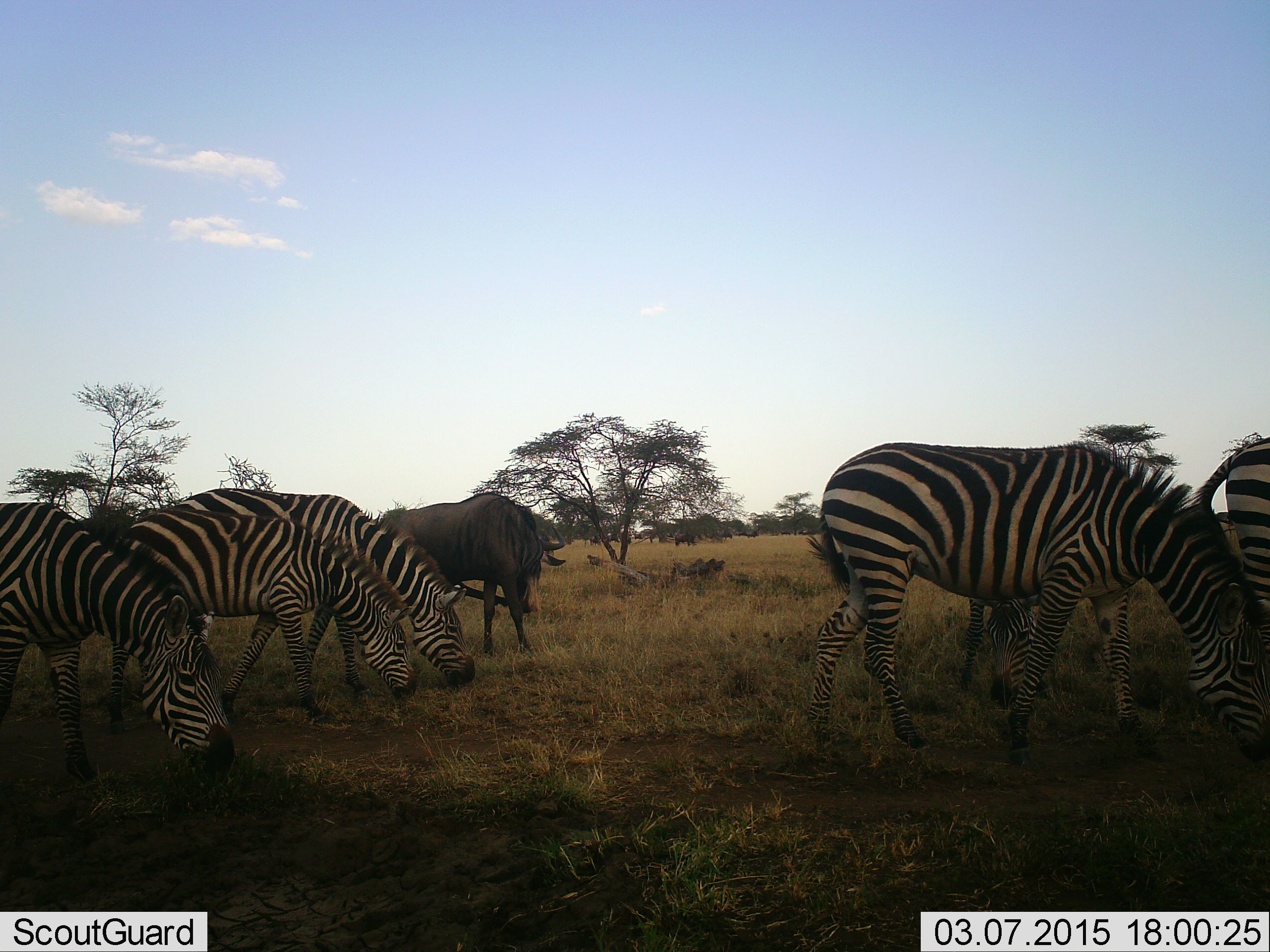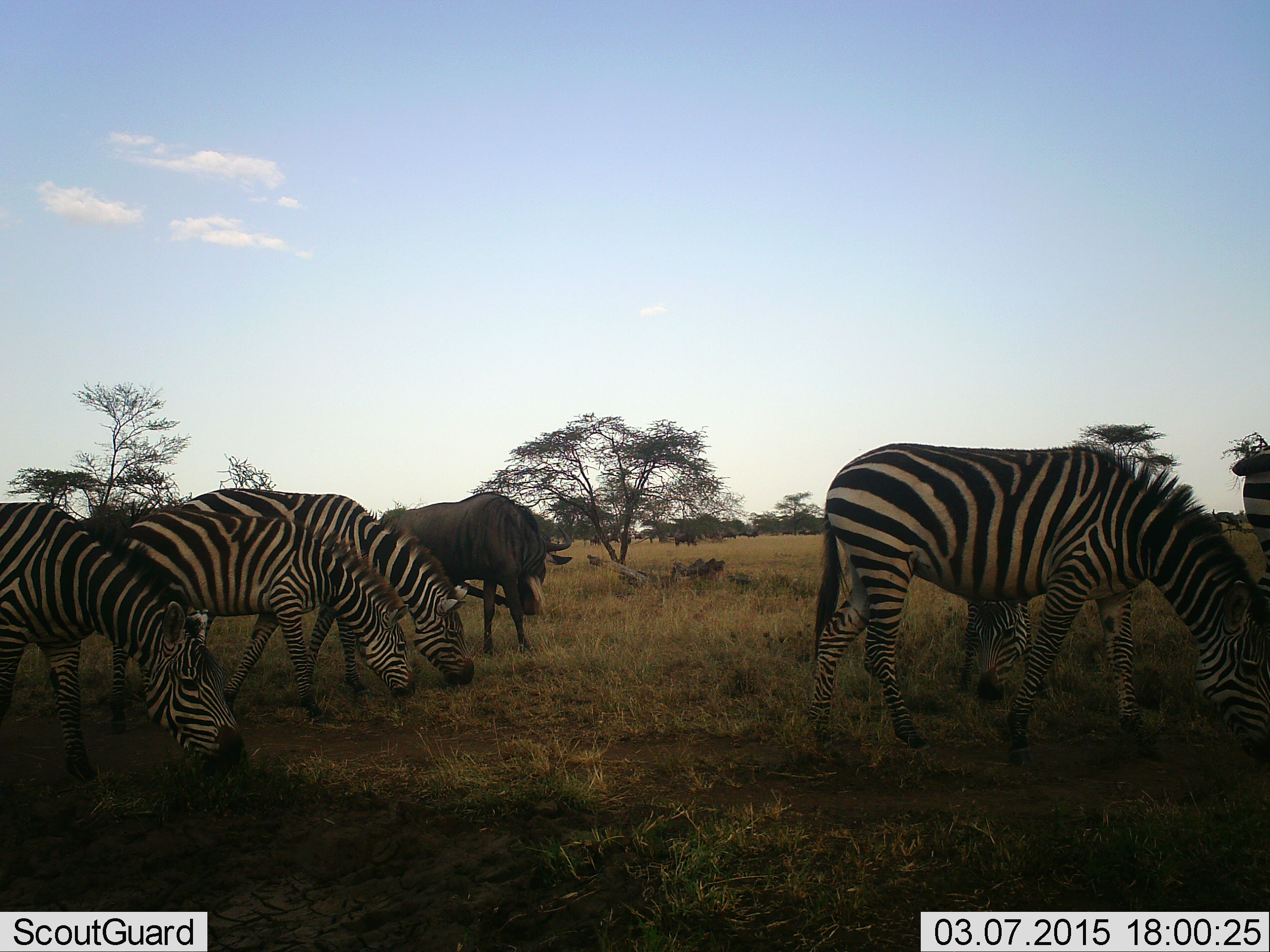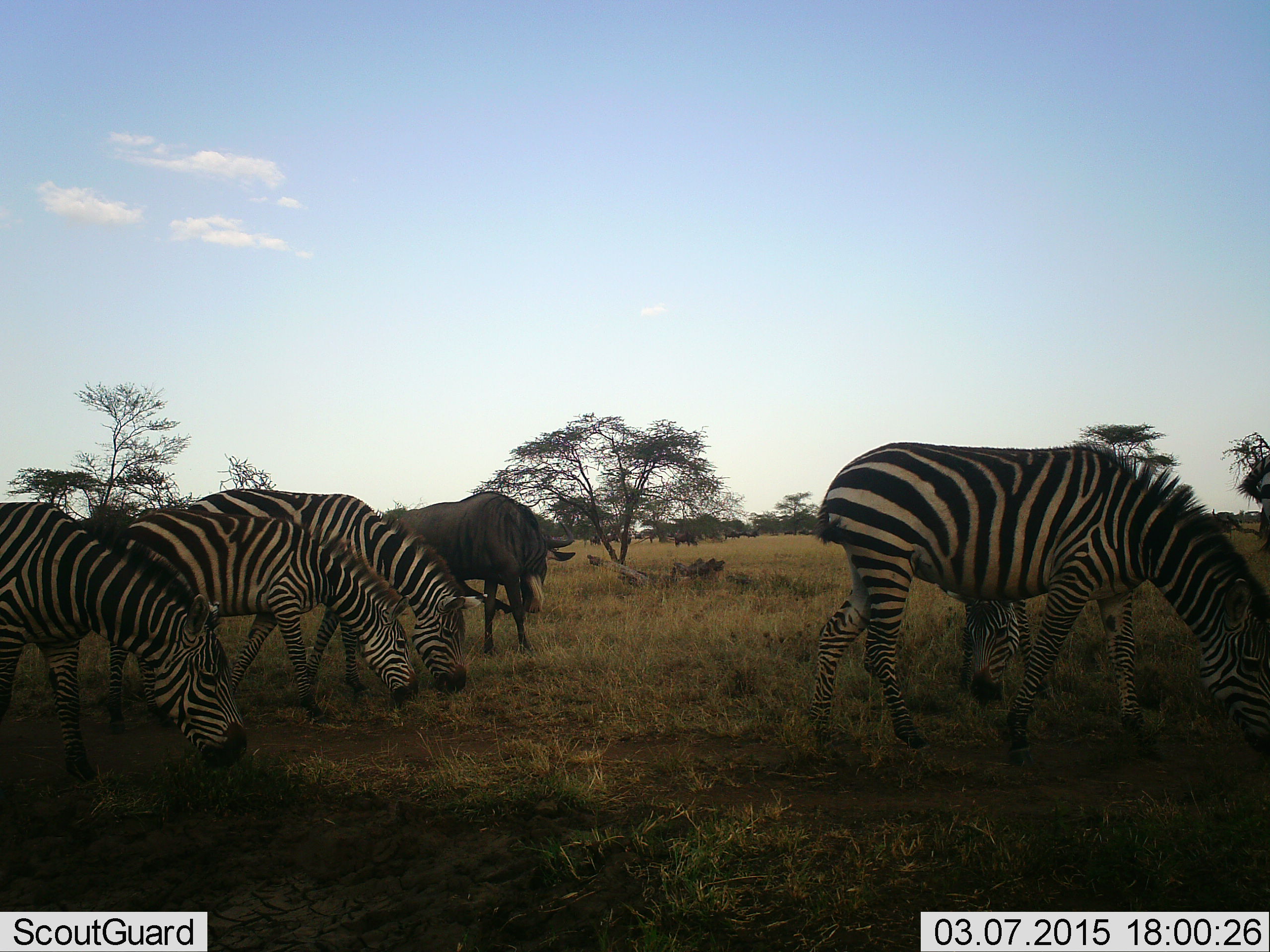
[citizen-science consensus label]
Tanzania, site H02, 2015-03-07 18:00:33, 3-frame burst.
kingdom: Animalia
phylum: Chordata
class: Mammalia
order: Artiodactyla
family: Bovidae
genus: Connochaetes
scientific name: Connochaetes taurinus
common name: blue wildebeest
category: wildebeest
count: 1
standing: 70%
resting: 0%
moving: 20%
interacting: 0%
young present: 0%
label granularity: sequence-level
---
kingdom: Animalia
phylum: Chordata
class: Mammalia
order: Perissodactyla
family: Equidae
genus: Equus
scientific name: Equus quagga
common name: plains zebra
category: zebra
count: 6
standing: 42%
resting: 0%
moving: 8%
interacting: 0%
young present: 0%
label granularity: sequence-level